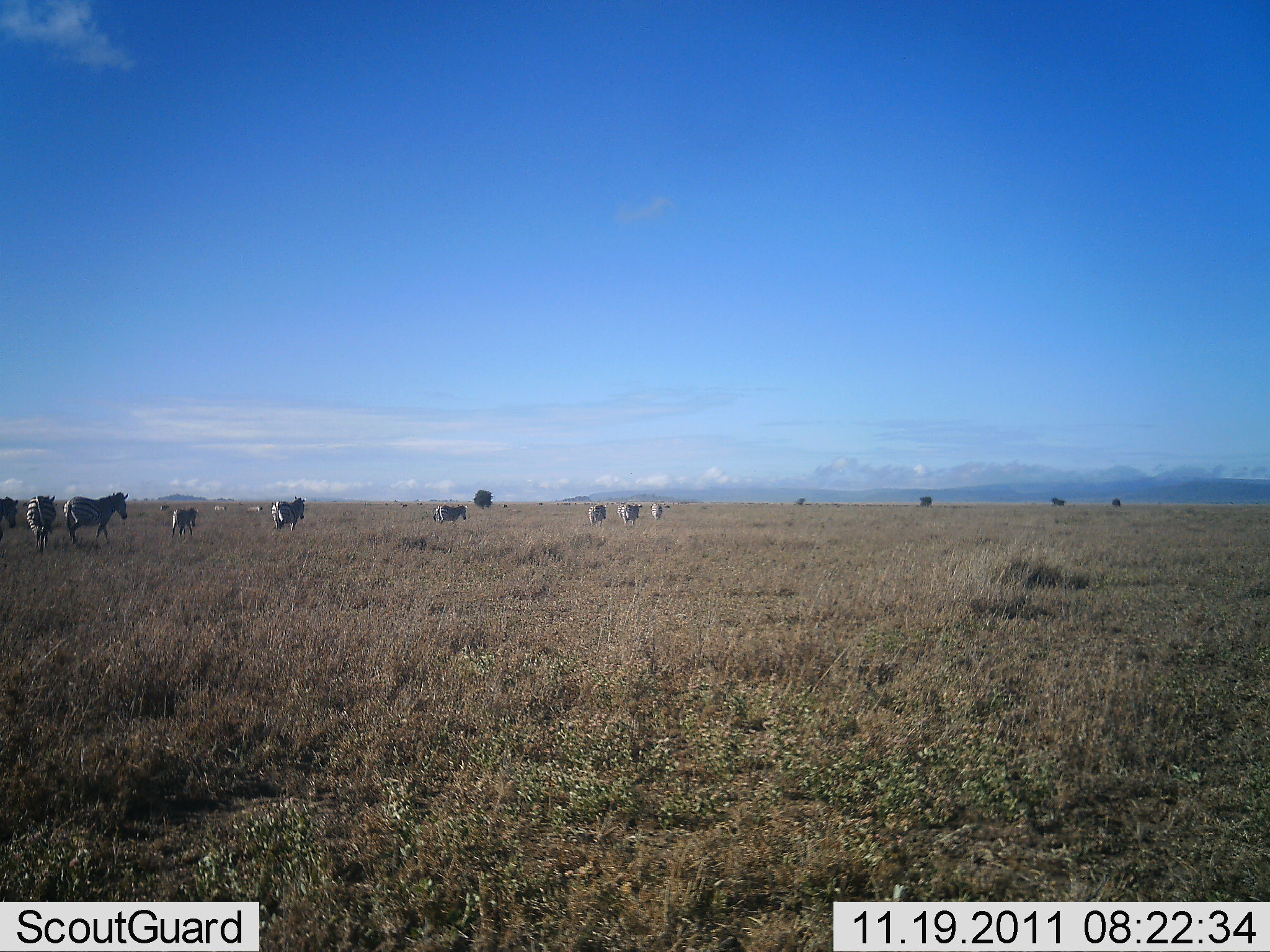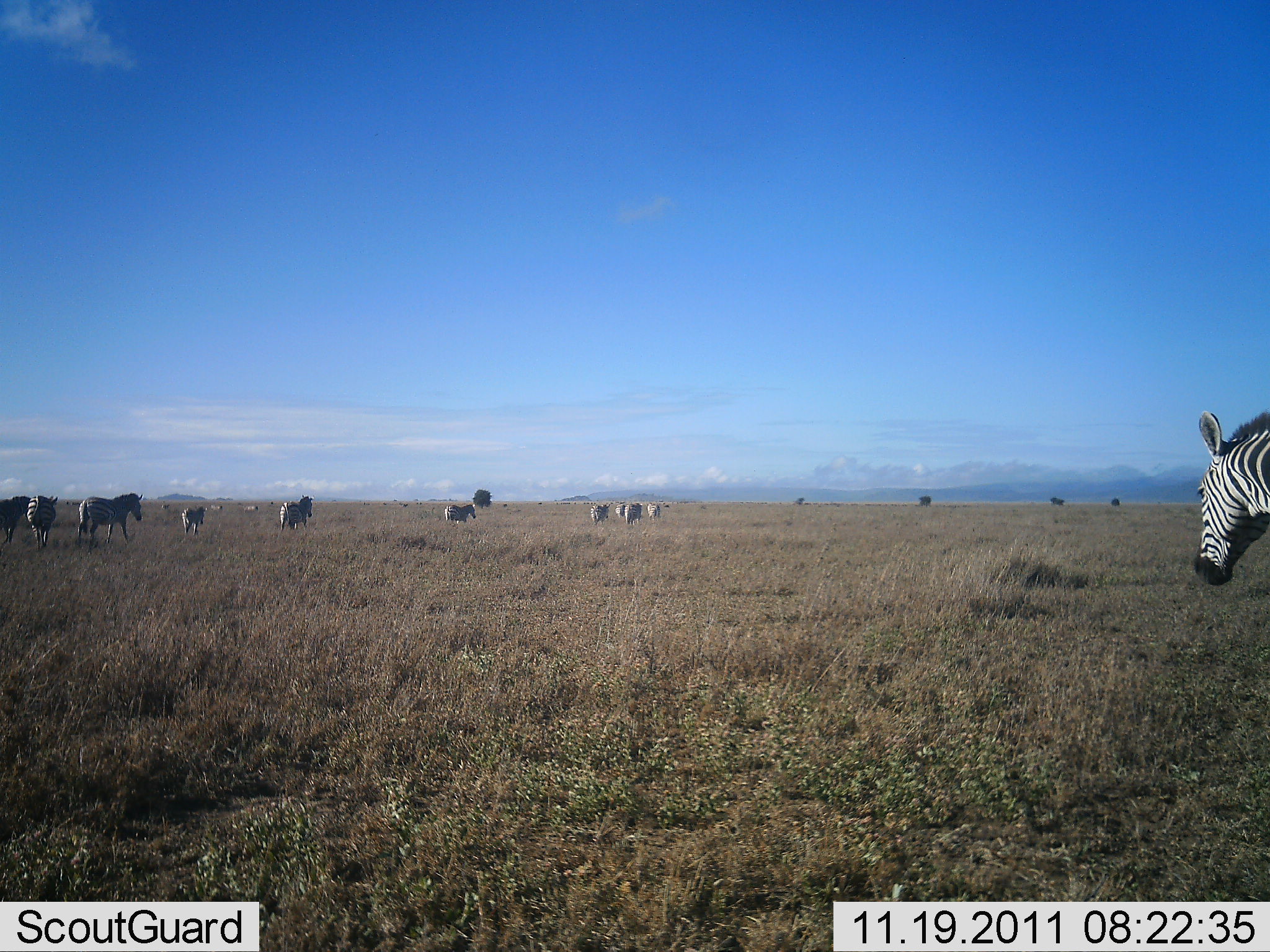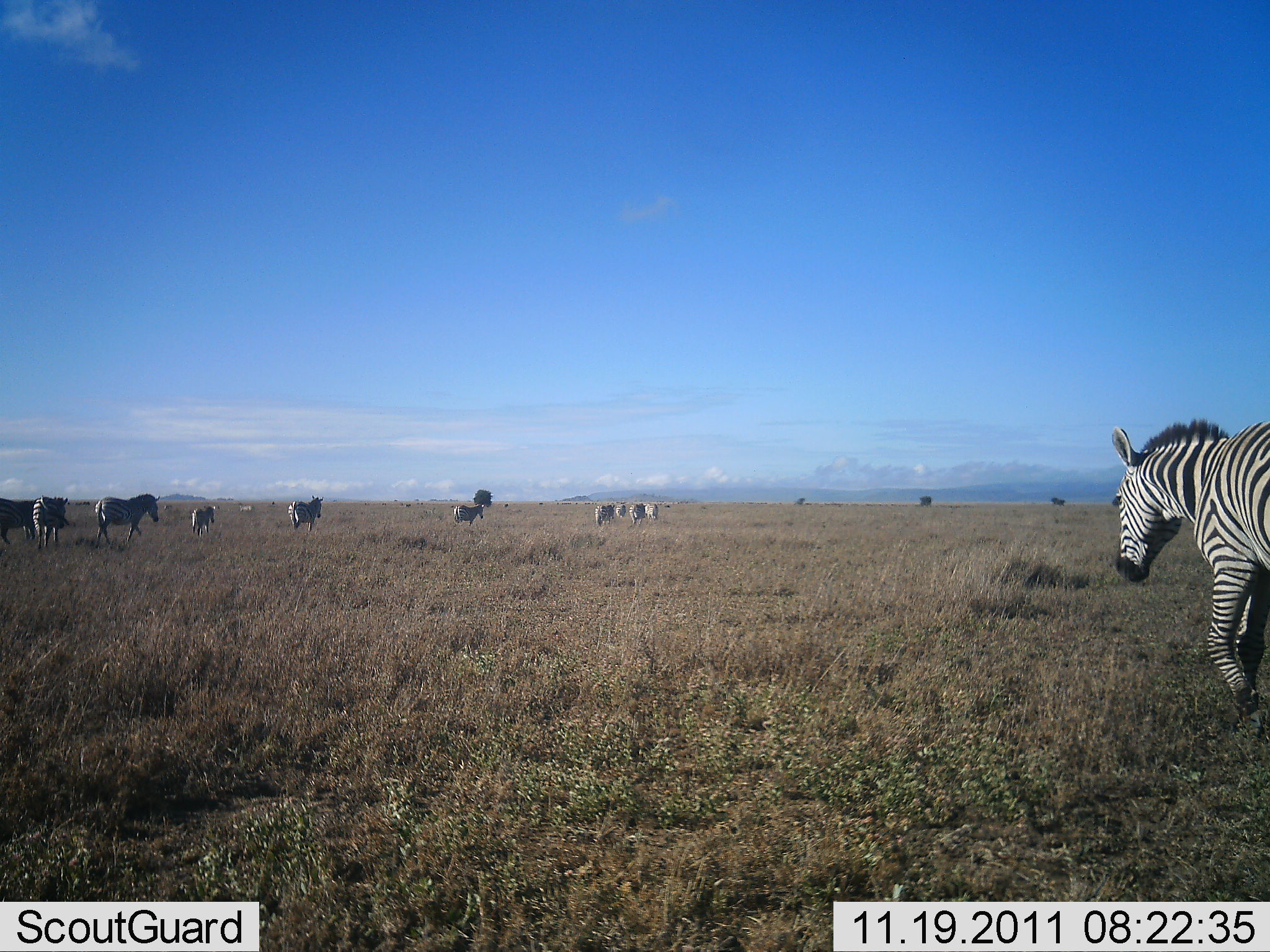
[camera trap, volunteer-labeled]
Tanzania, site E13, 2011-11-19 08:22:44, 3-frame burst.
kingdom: Animalia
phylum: Chordata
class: Mammalia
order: Perissodactyla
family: Equidae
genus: Equus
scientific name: Equus quagga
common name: plains zebra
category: zebra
Zebra (plains zebra) (Equus quagga), count 11-50. Behavior (volunteer vote fractions): standing 17%, resting 0%, moving 100%, interacting 0%. Young present (vote fraction): 8%. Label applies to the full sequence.